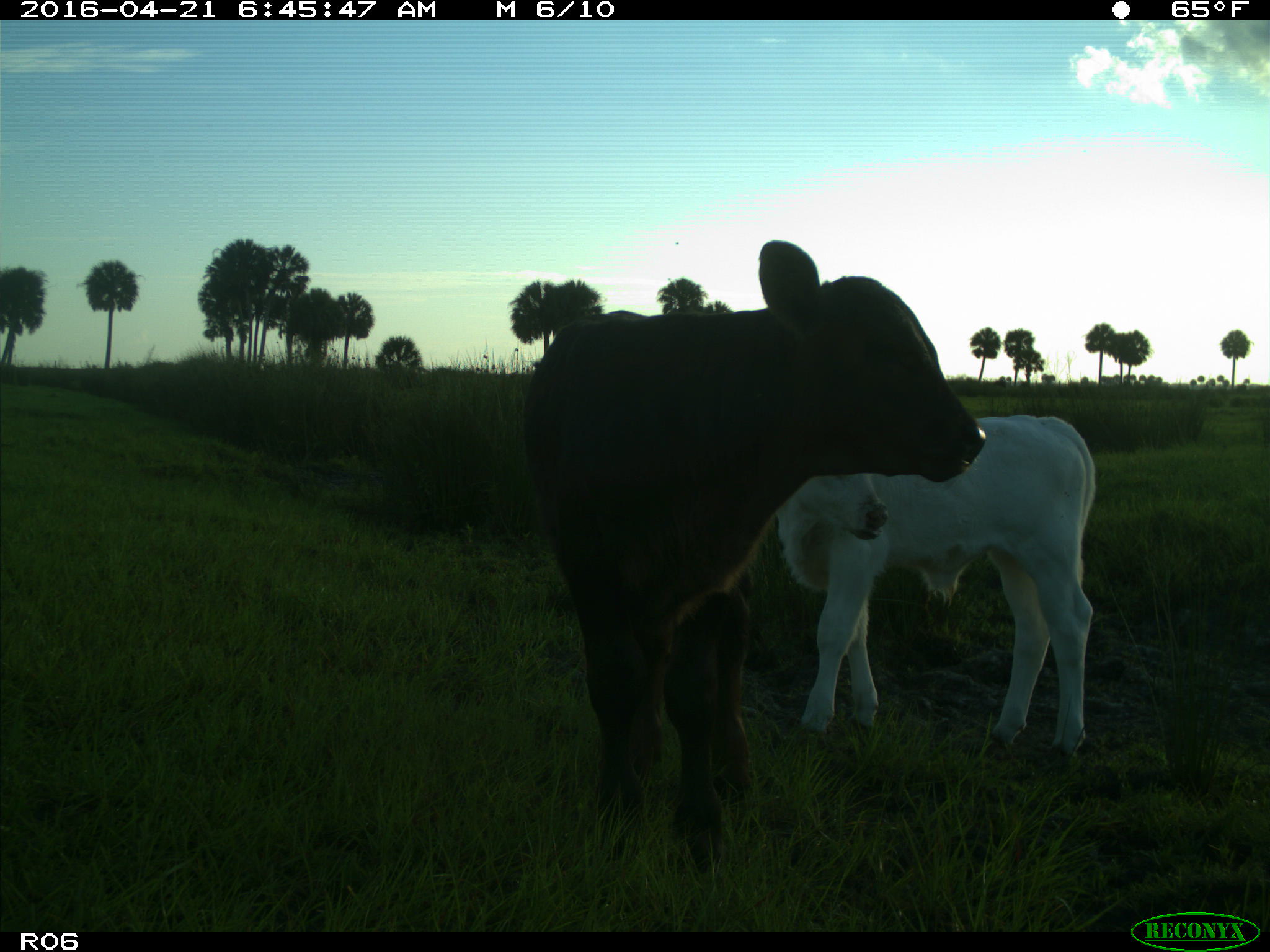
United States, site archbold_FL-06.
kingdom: Animalia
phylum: Chordata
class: Mammalia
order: Artiodactyla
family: Bovidae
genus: Bos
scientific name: Bos taurus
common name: domestic cow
Bos taurus (domestic cow).